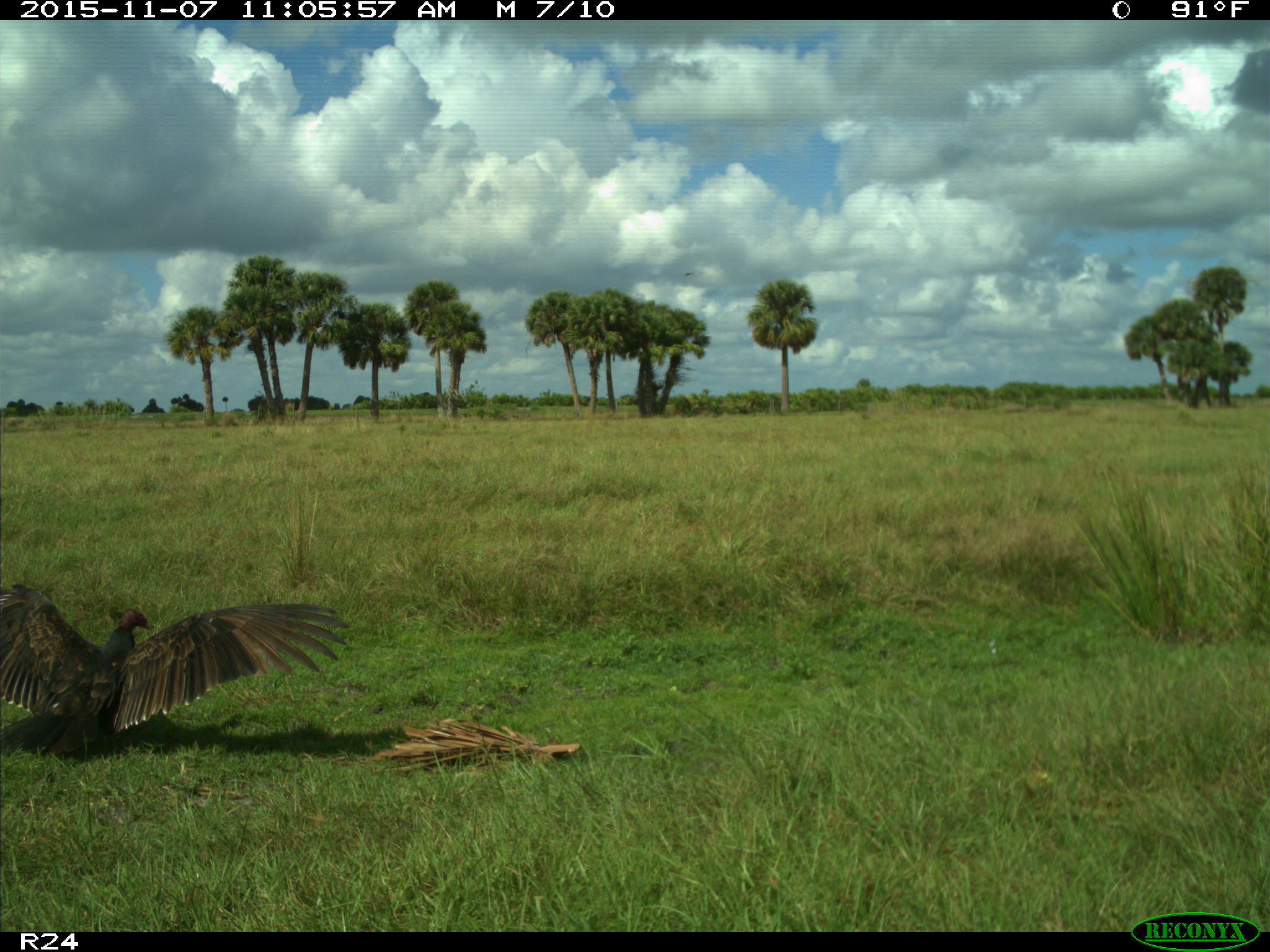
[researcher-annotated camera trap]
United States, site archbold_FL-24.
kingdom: Animalia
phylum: Chordata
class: Aves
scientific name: Aves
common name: birds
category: unidentified bird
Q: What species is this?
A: Unidentified bird (birds) (Aves).